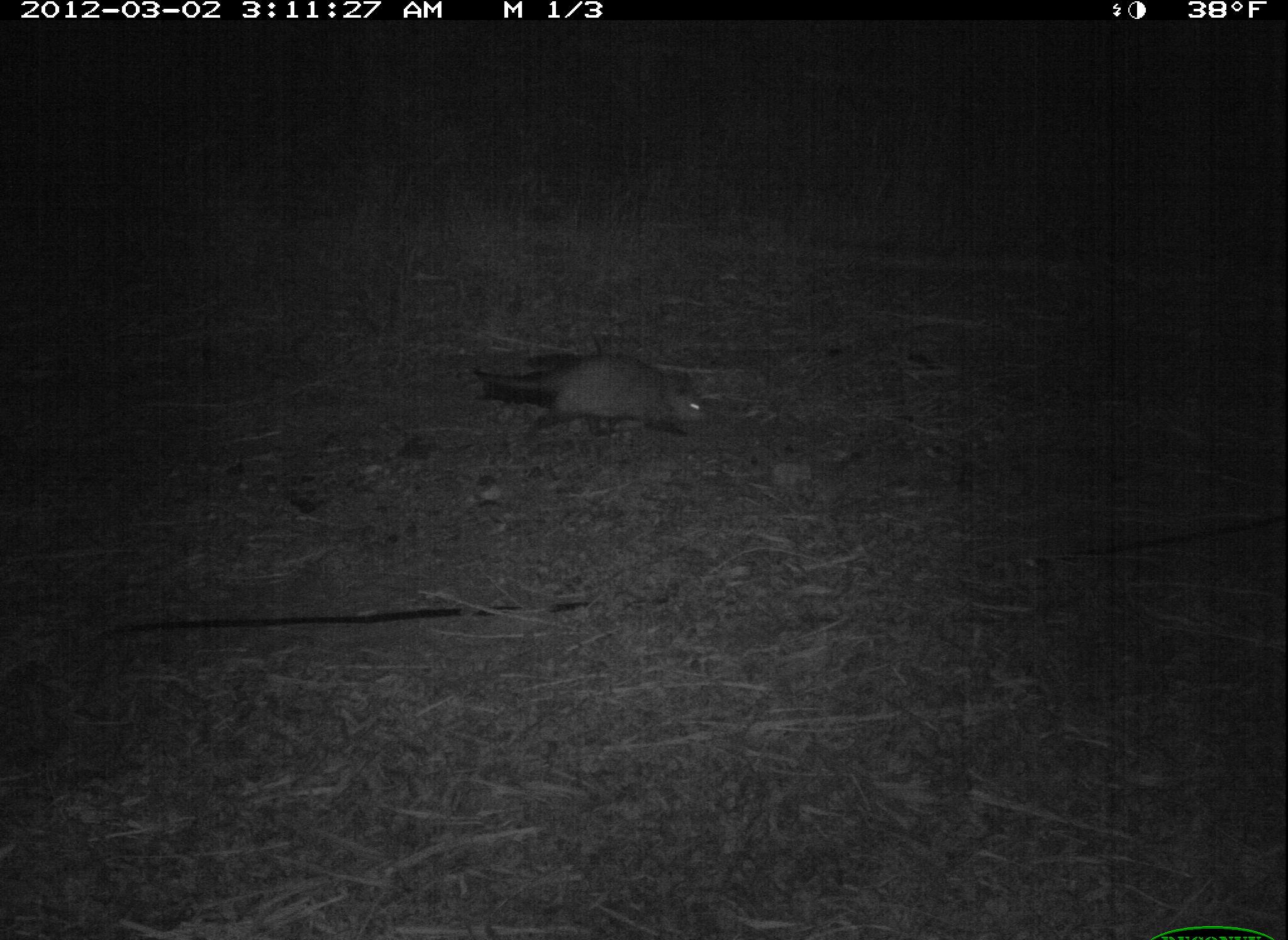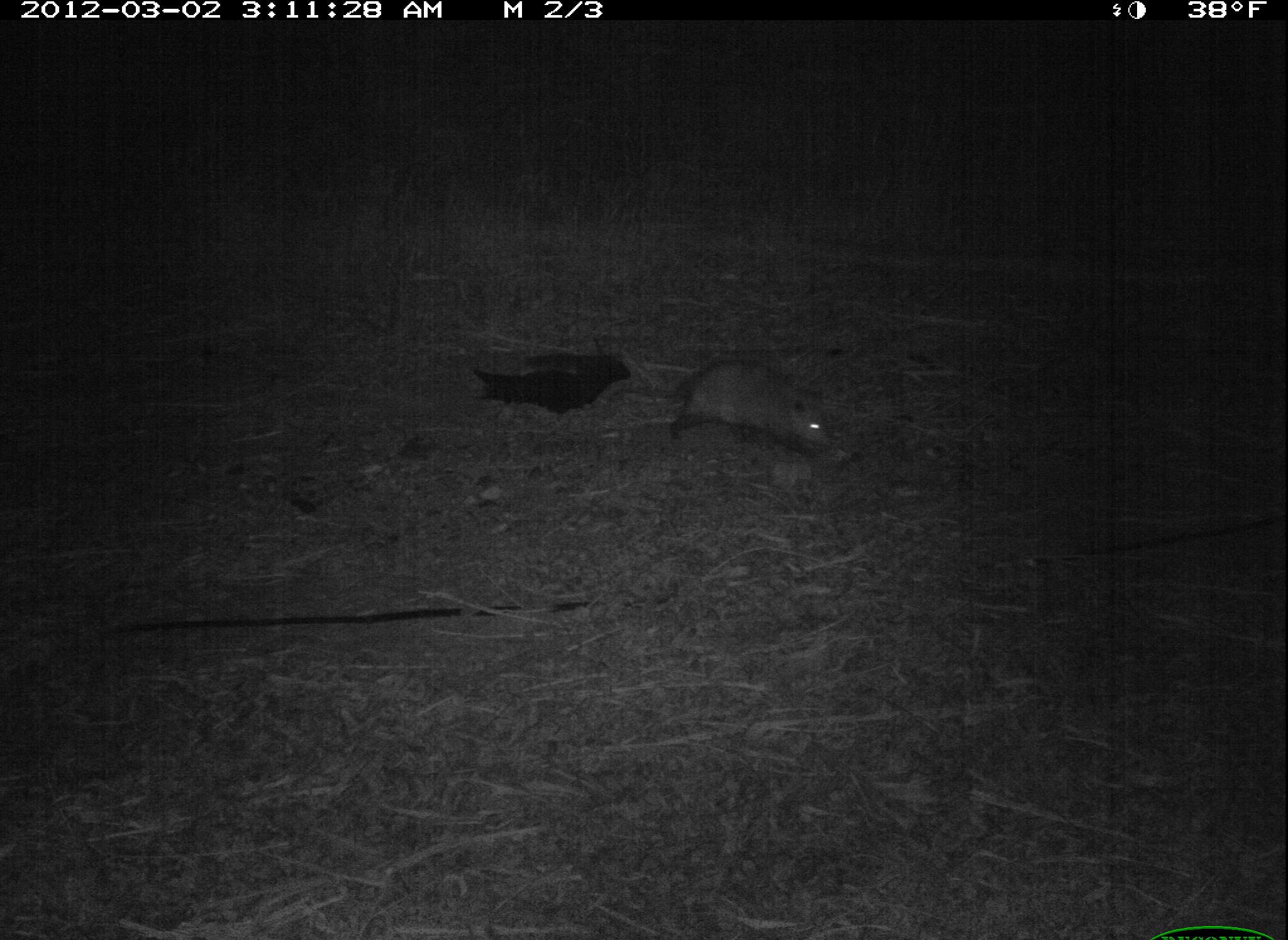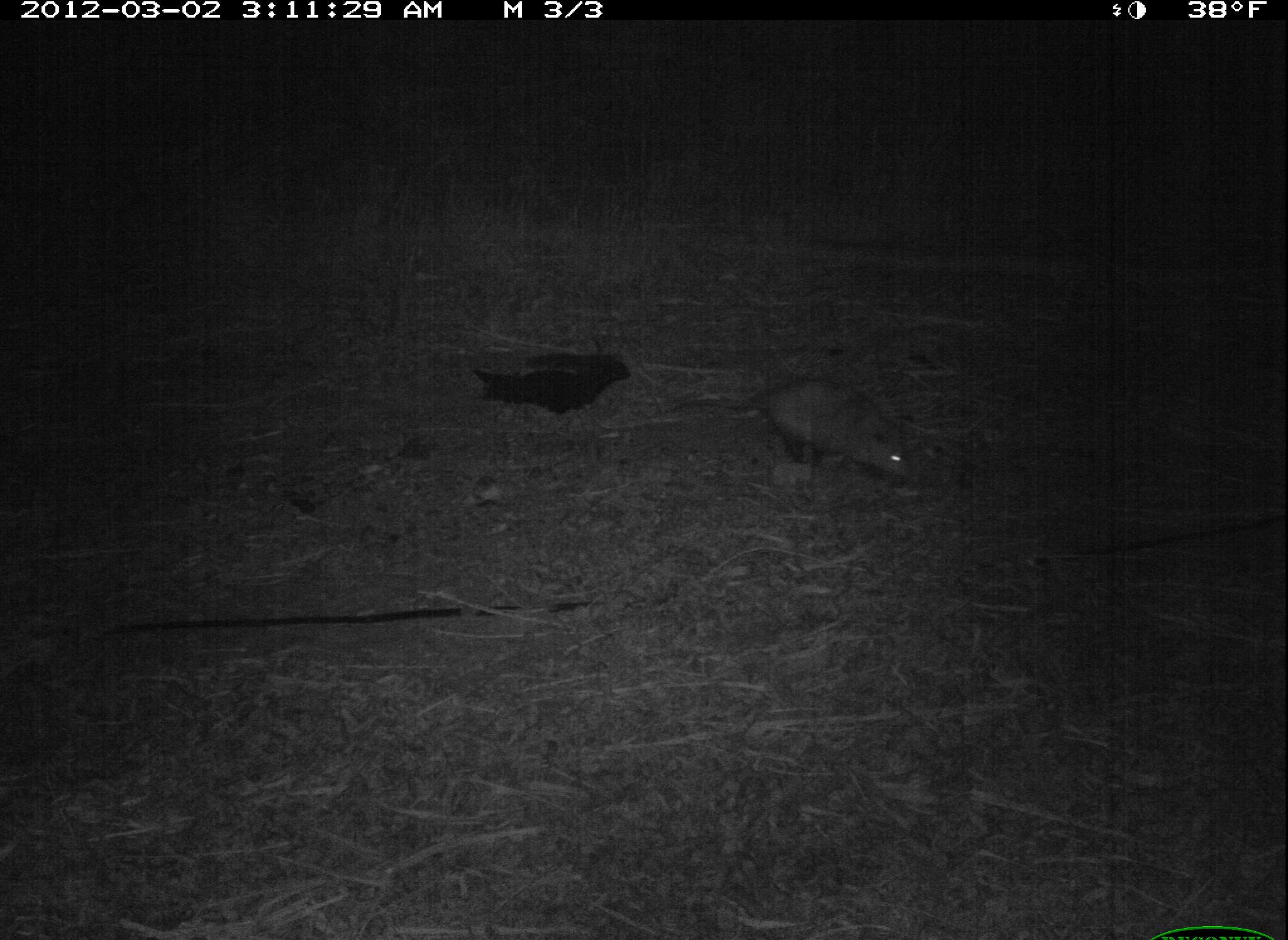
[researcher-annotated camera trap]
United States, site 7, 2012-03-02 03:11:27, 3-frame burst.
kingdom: Animalia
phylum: Chordata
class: Mammalia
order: Didelphimorphia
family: Didelphidae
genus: Didelphis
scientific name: Didelphis virginiana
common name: virginia opossum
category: opossum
Opossum (virginia opossum) (Didelphis virginiana).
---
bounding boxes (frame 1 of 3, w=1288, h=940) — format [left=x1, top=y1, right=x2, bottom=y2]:
opossum: [left=460, top=335, right=733, bottom=465]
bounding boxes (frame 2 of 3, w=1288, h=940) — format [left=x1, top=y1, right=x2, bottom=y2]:
opossum: [left=630, top=343, right=842, bottom=464]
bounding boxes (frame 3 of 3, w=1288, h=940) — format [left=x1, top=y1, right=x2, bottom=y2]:
opossum: [left=691, top=348, right=929, bottom=523]